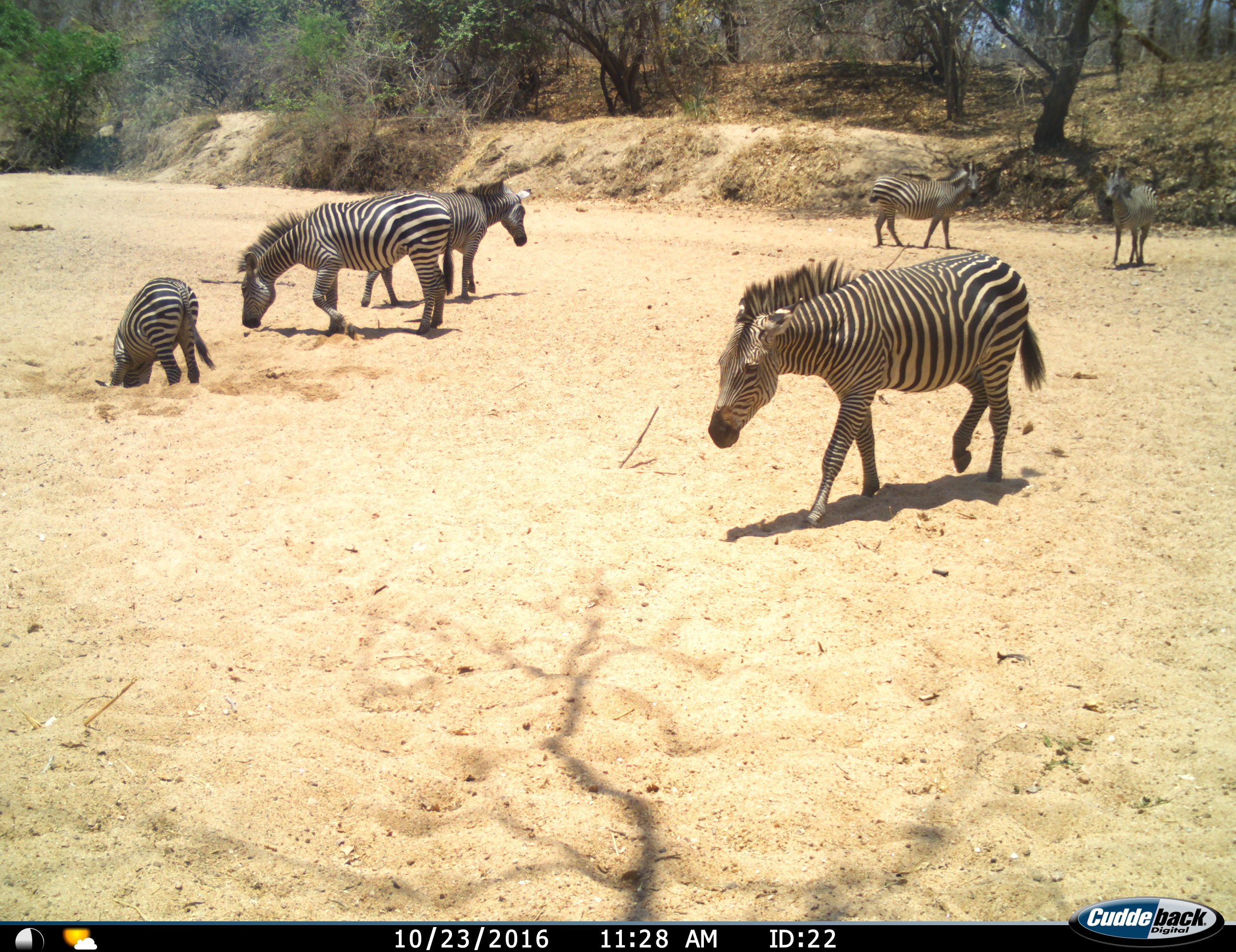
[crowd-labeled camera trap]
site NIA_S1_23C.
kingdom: Animalia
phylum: Chordata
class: Mammalia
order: Perissodactyla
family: Equidae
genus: Equus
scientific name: Equus quagga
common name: plains zebra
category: zebraplains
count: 6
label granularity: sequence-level